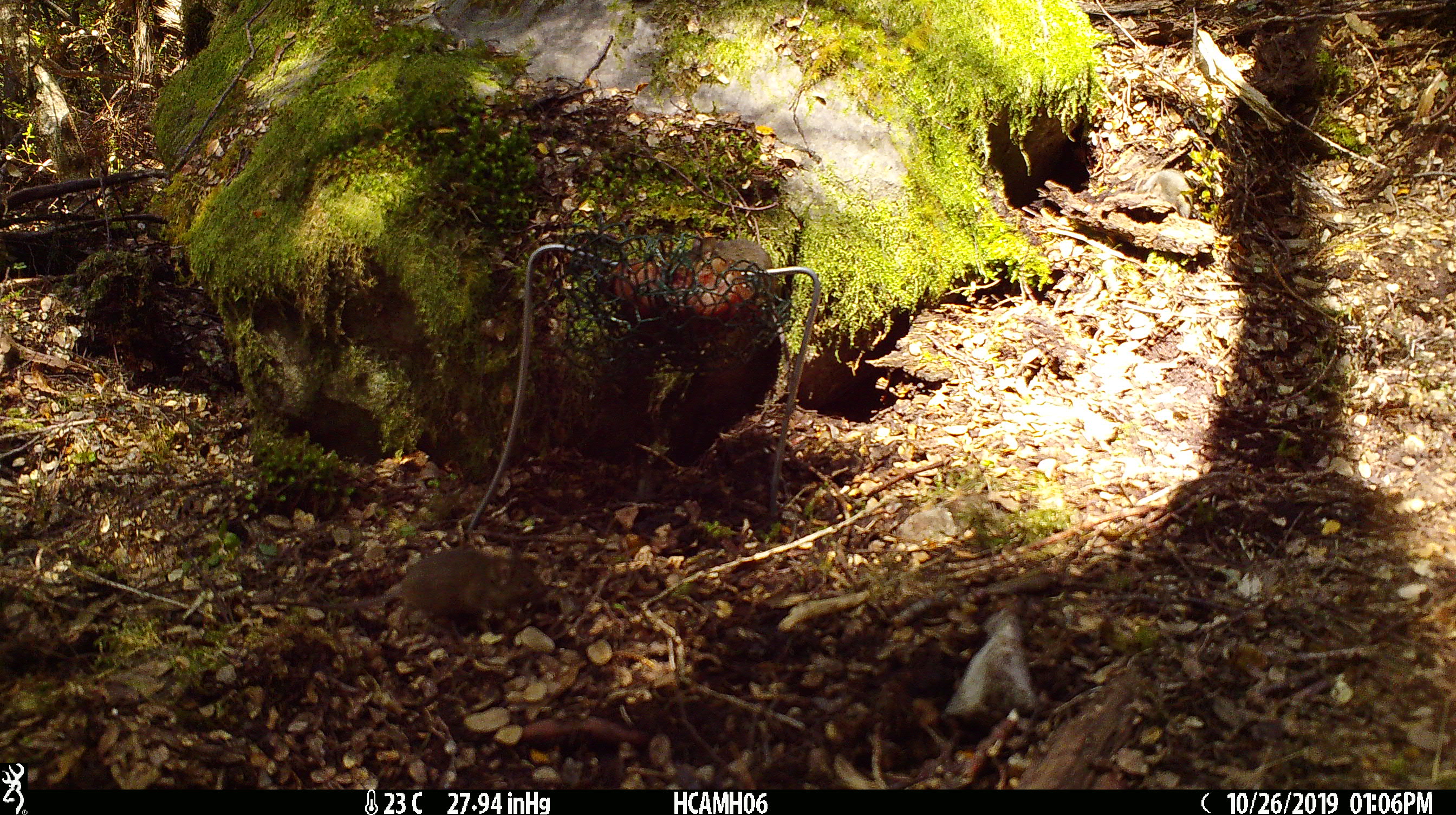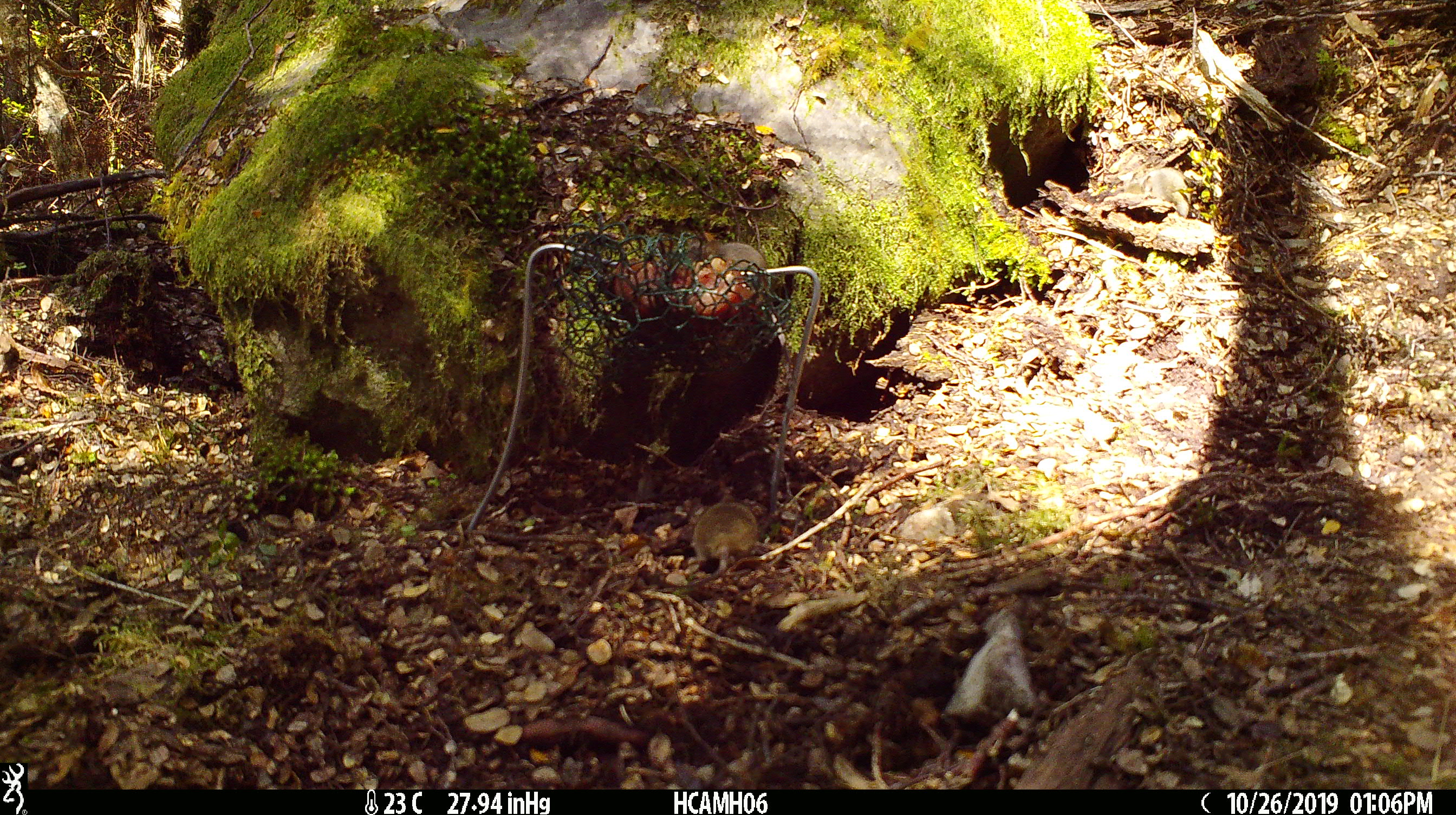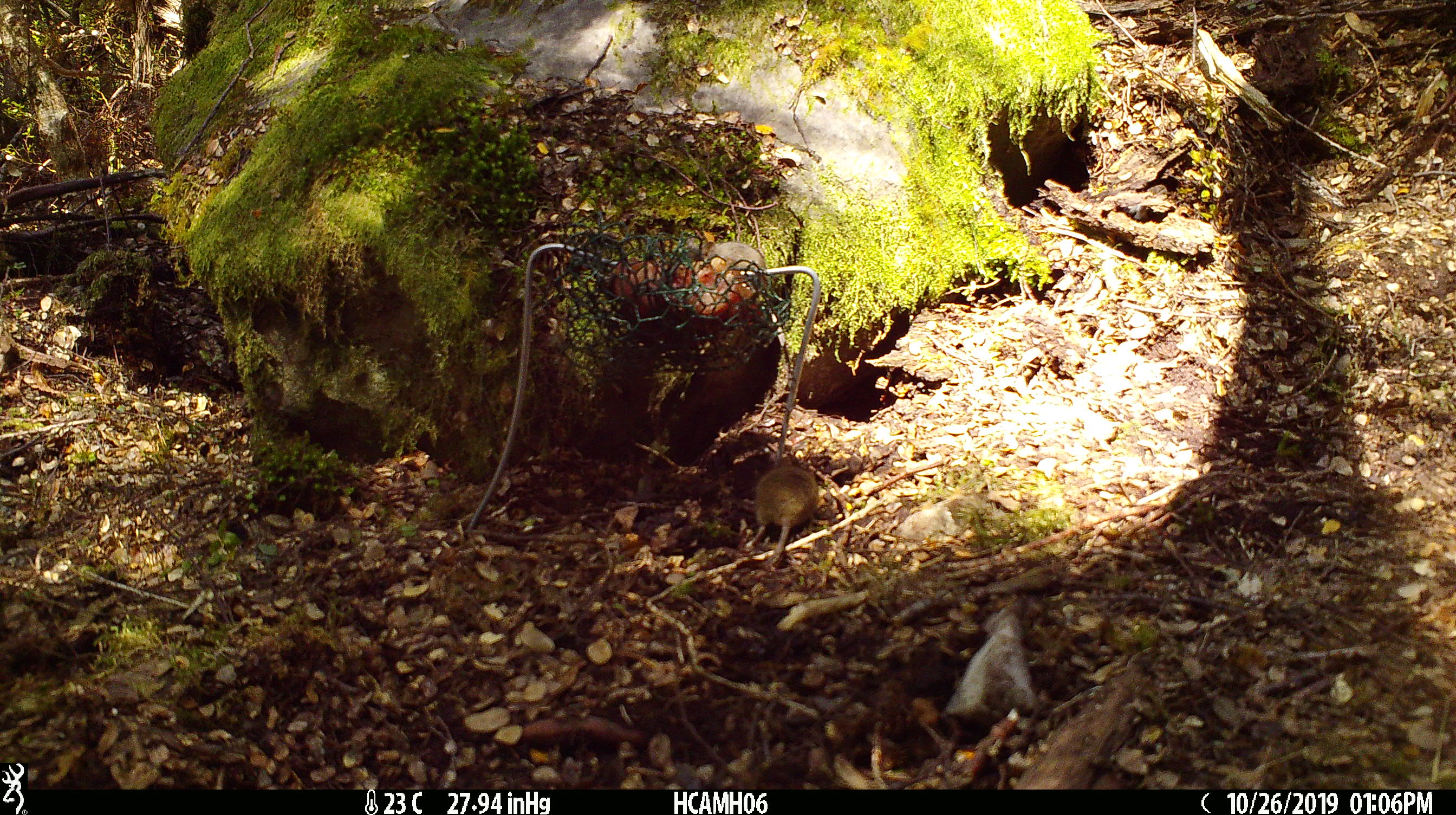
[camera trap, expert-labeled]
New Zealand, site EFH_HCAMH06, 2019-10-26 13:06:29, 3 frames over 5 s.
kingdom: Animalia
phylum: Chordata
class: Mammalia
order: Rodentia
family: Muridae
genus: Mus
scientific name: Mus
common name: mouse